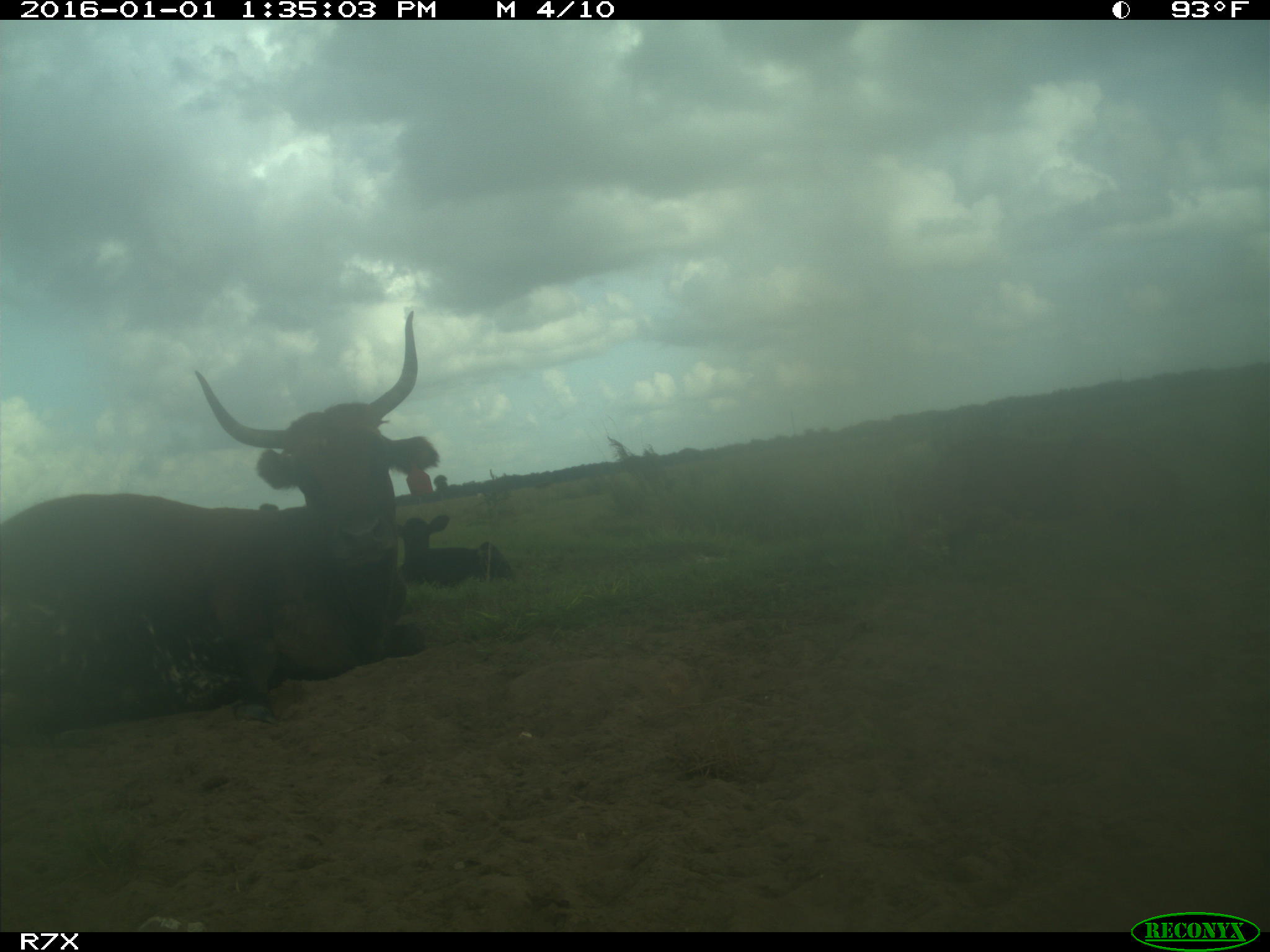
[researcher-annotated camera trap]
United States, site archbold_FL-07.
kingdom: Animalia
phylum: Chordata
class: Mammalia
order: Artiodactyla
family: Bovidae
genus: Bos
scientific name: Bos taurus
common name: domestic cow